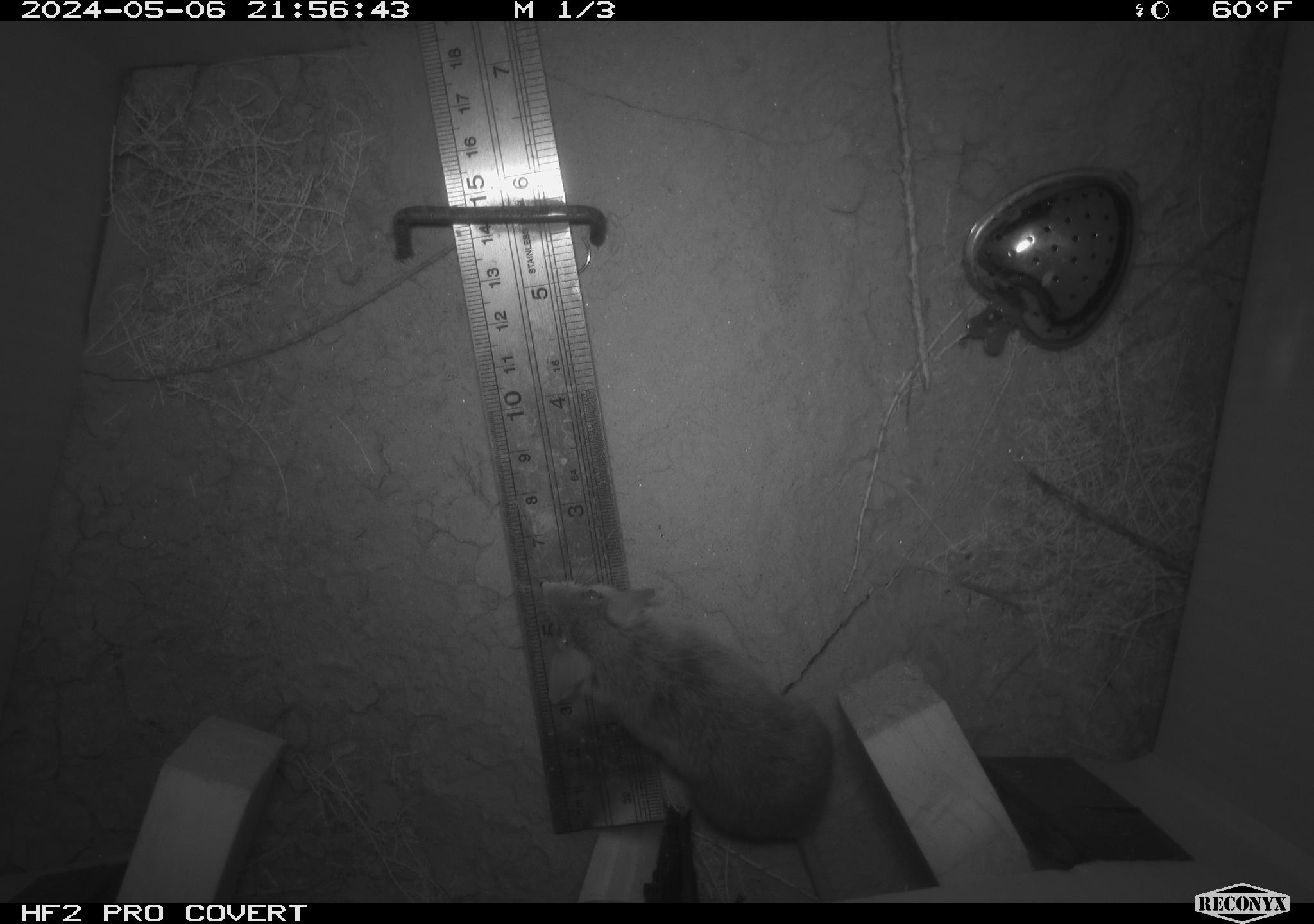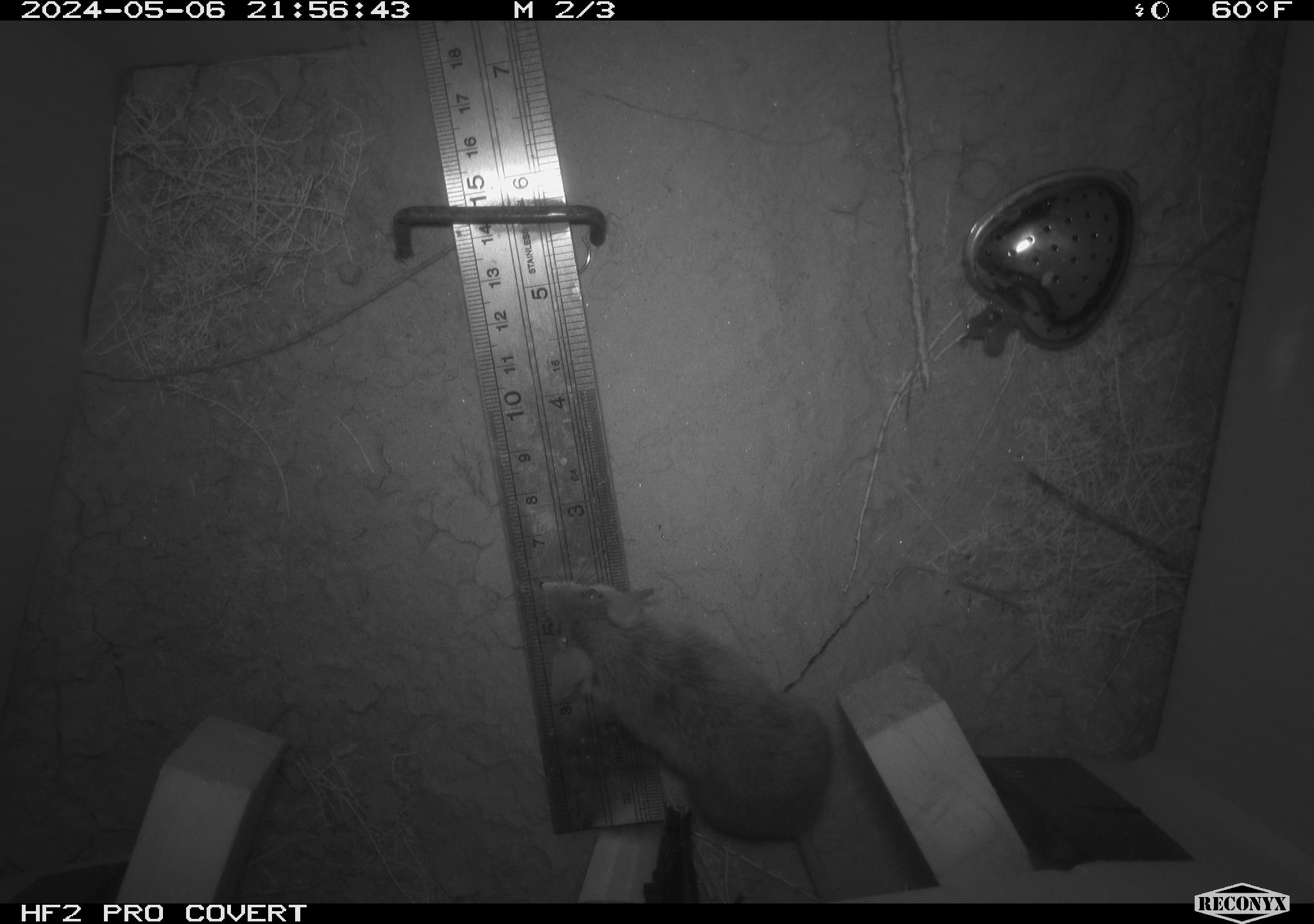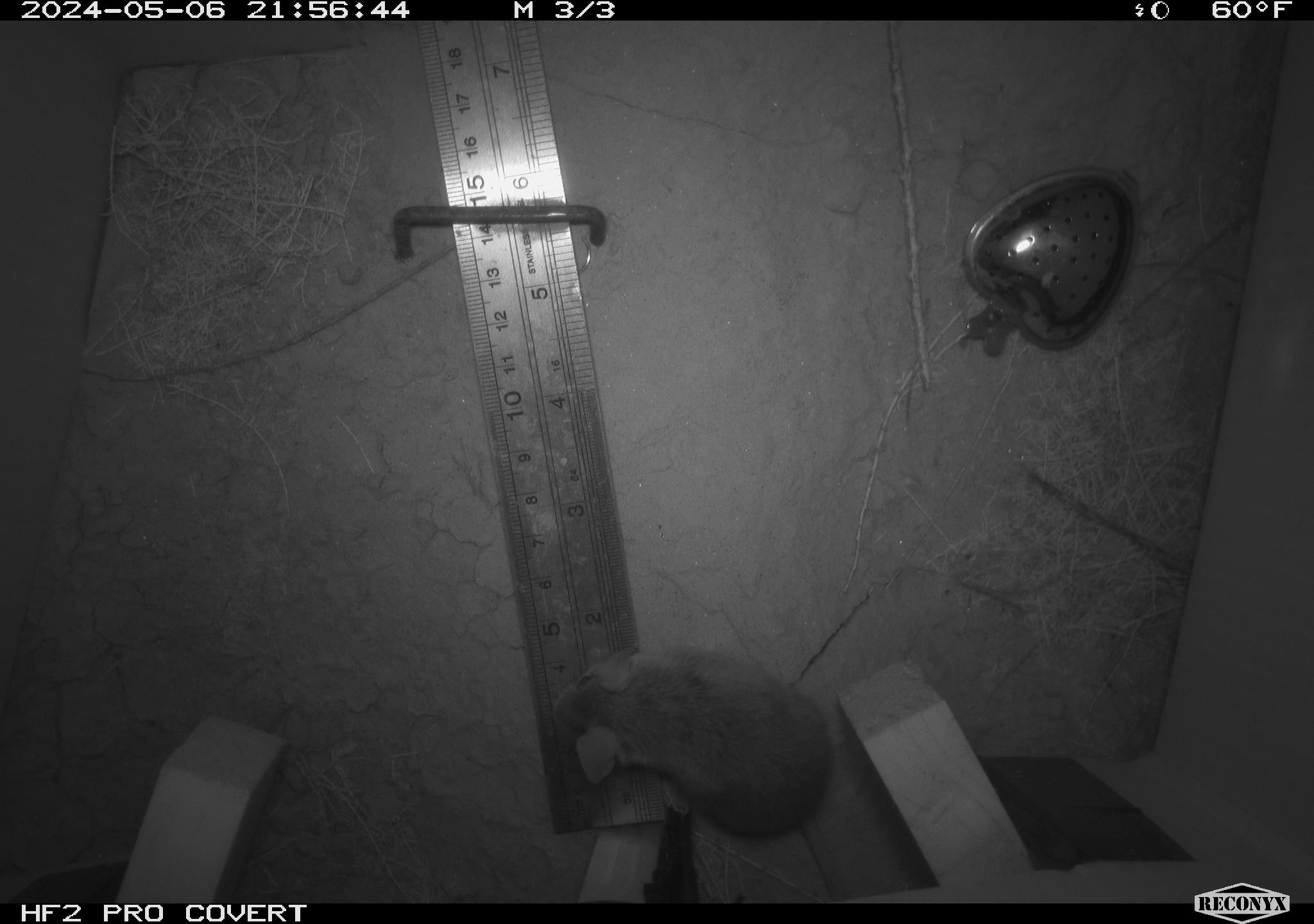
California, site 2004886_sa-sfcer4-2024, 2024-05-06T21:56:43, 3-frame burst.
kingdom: Animalia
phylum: Chordata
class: Mammalia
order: Rodentia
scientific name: Rodentia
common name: mouse species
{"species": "mouse species (Rodentia)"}